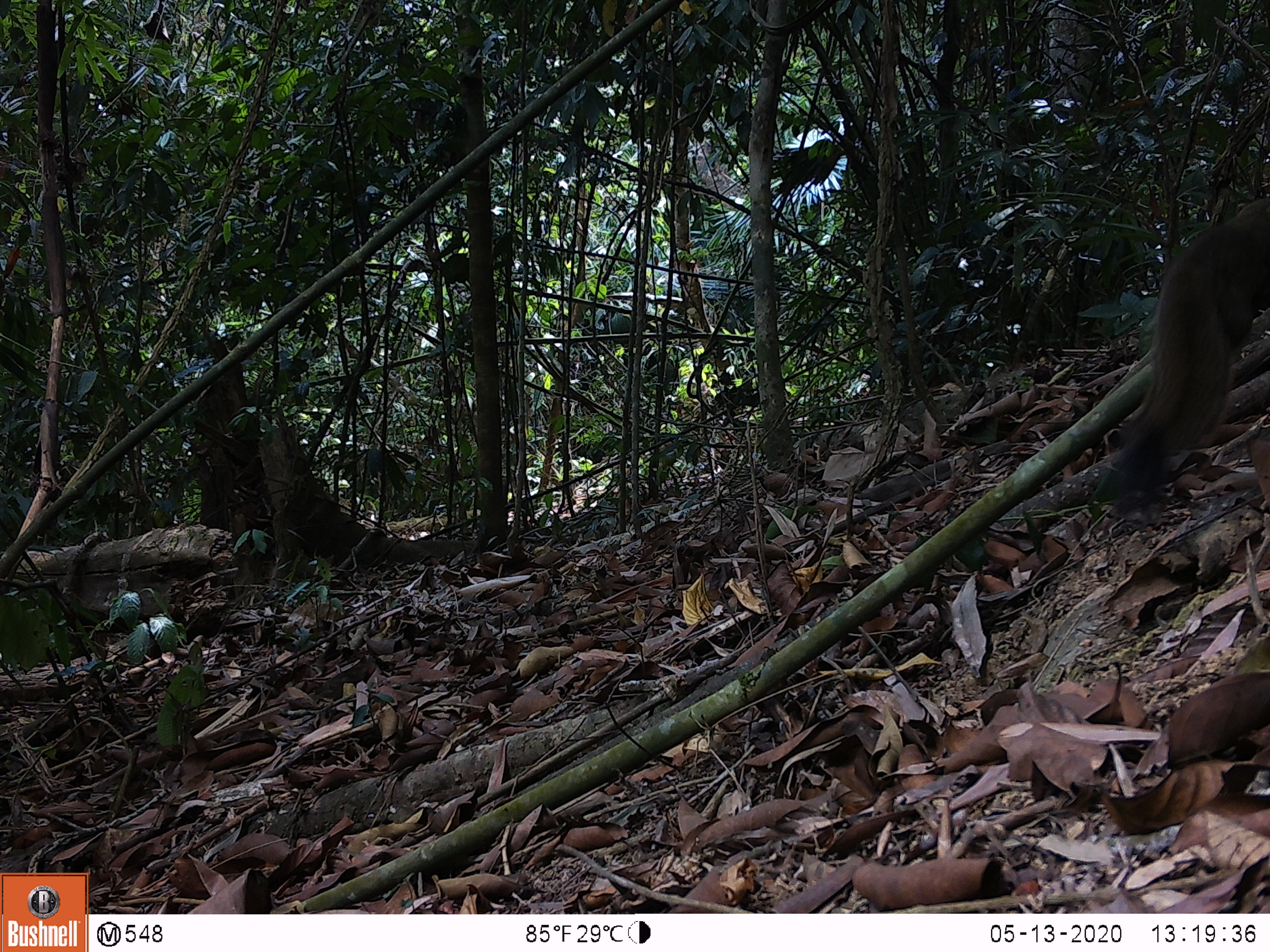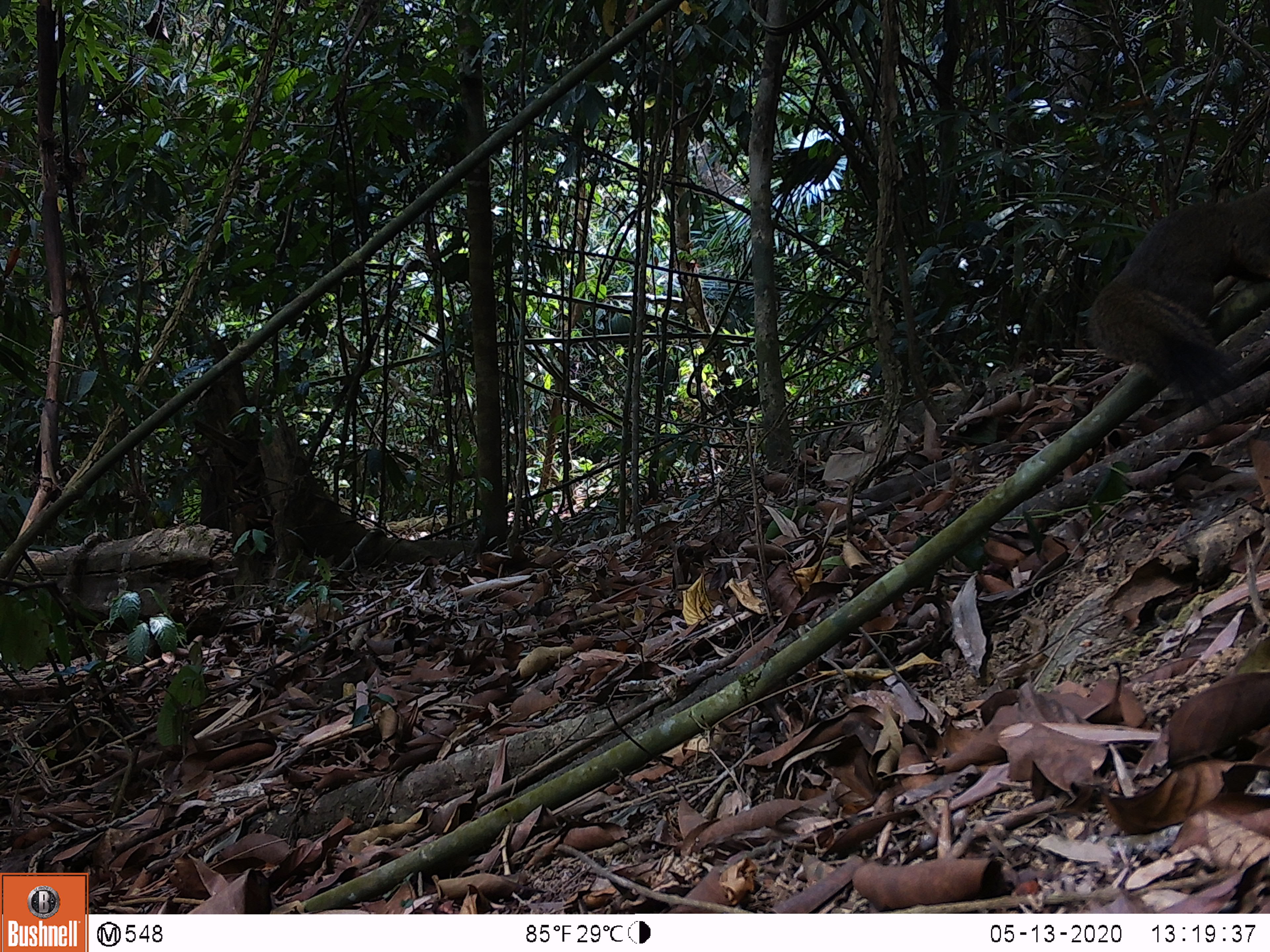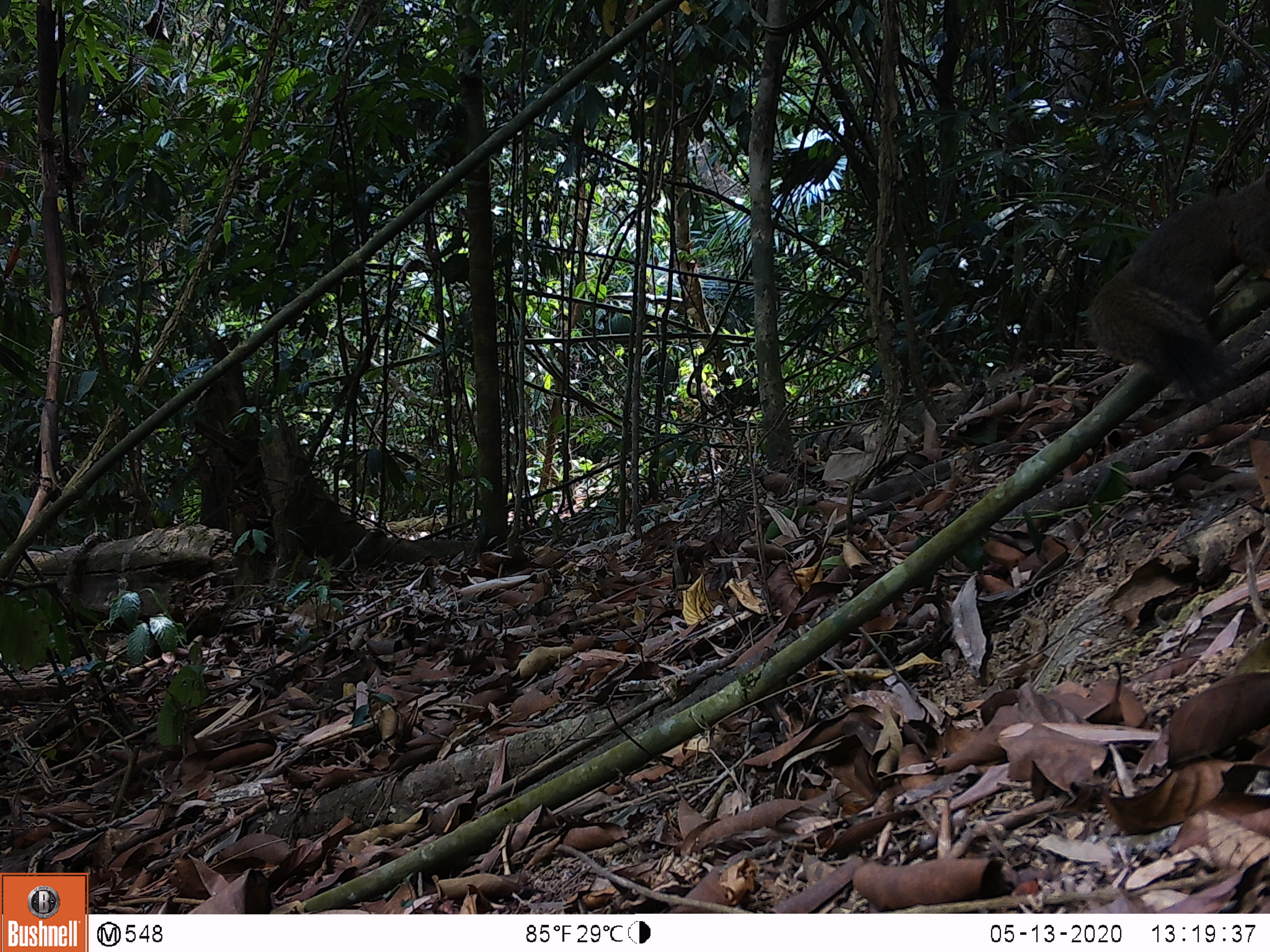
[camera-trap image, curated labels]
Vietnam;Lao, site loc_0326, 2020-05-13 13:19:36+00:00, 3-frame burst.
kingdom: Animalia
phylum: Chordata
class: Mammalia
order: Rodentia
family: Sciuridae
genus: Callosciurus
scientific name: Callosciurus erythraeus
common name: pallas's squirrel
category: pallass squirrel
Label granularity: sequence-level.